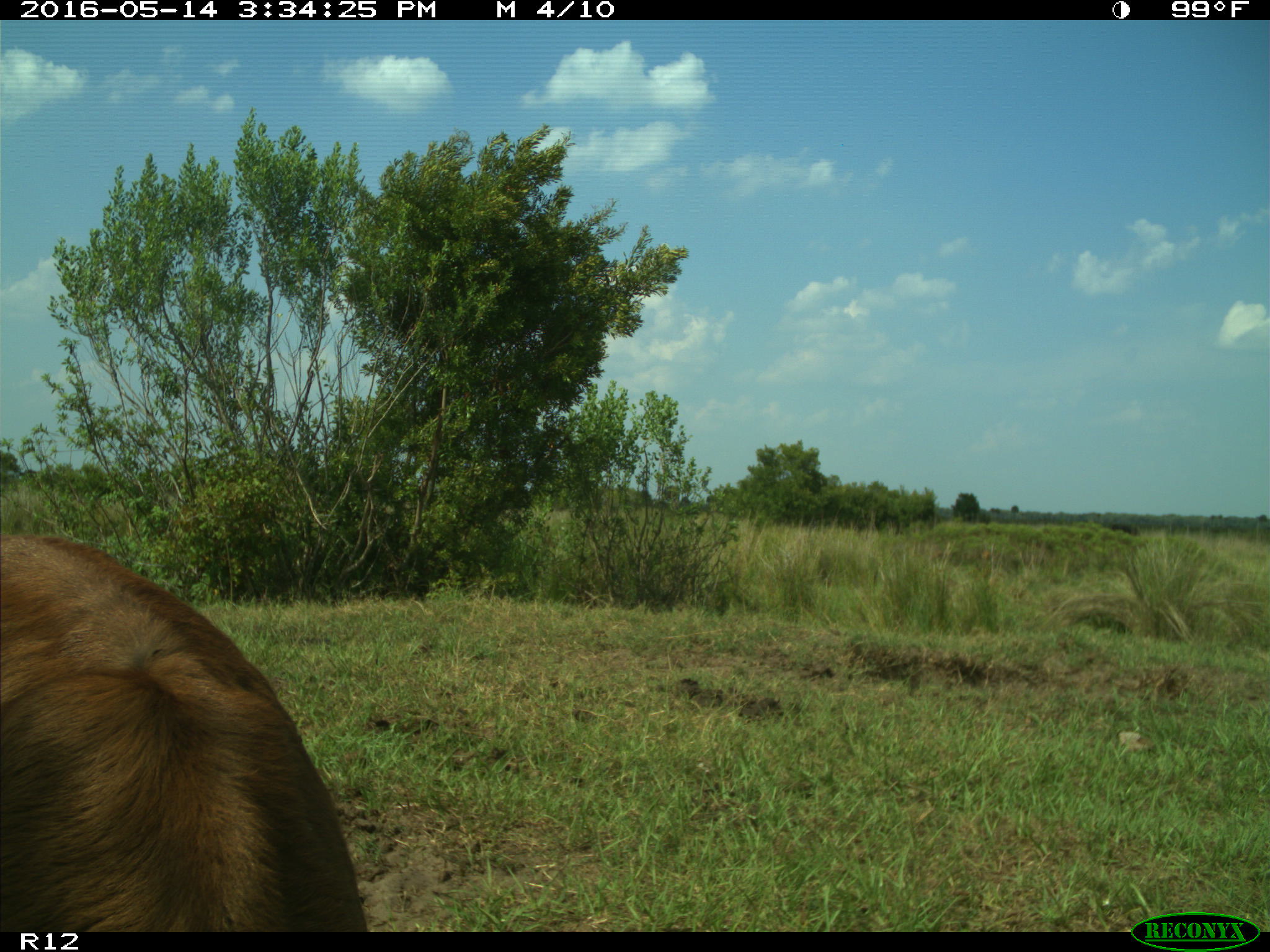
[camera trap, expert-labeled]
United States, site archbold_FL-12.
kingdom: Animalia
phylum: Chordata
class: Mammalia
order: Artiodactyla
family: Bovidae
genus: Bos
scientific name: Bos taurus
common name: domestic cow